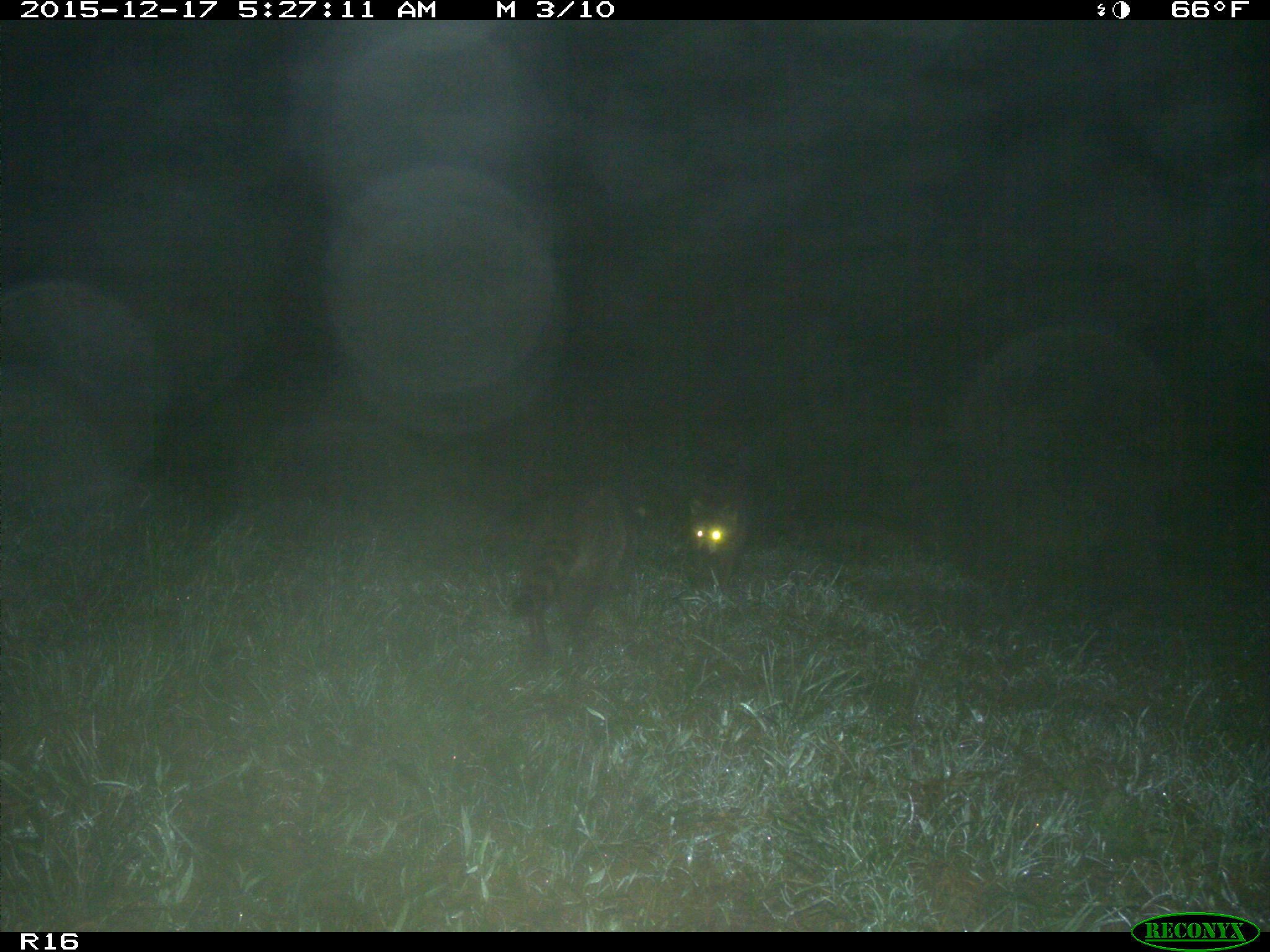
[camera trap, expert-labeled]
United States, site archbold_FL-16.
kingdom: Animalia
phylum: Chordata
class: Mammalia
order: Carnivora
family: Procyonidae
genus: Procyon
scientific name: Procyon lotor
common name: common raccoon